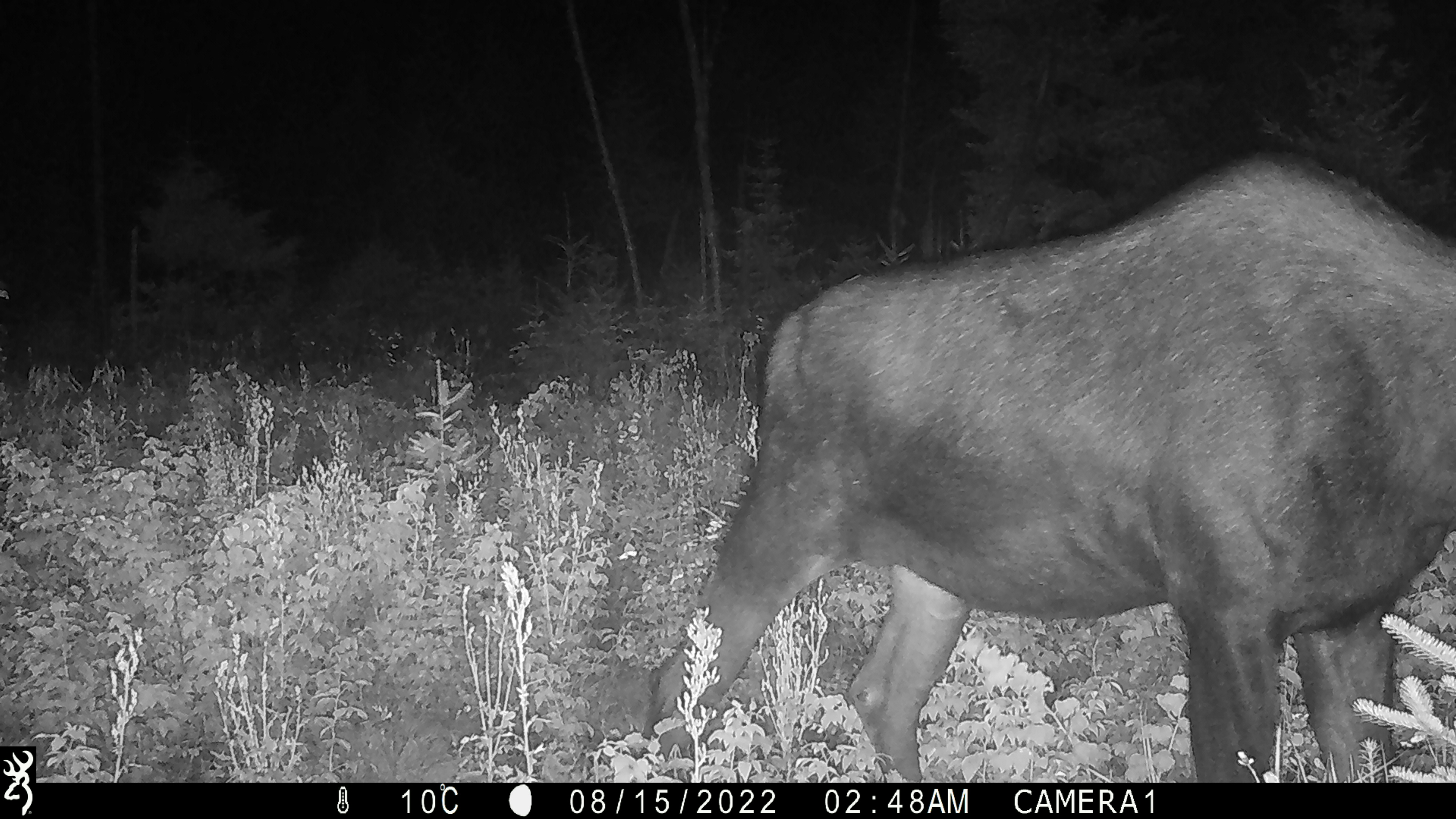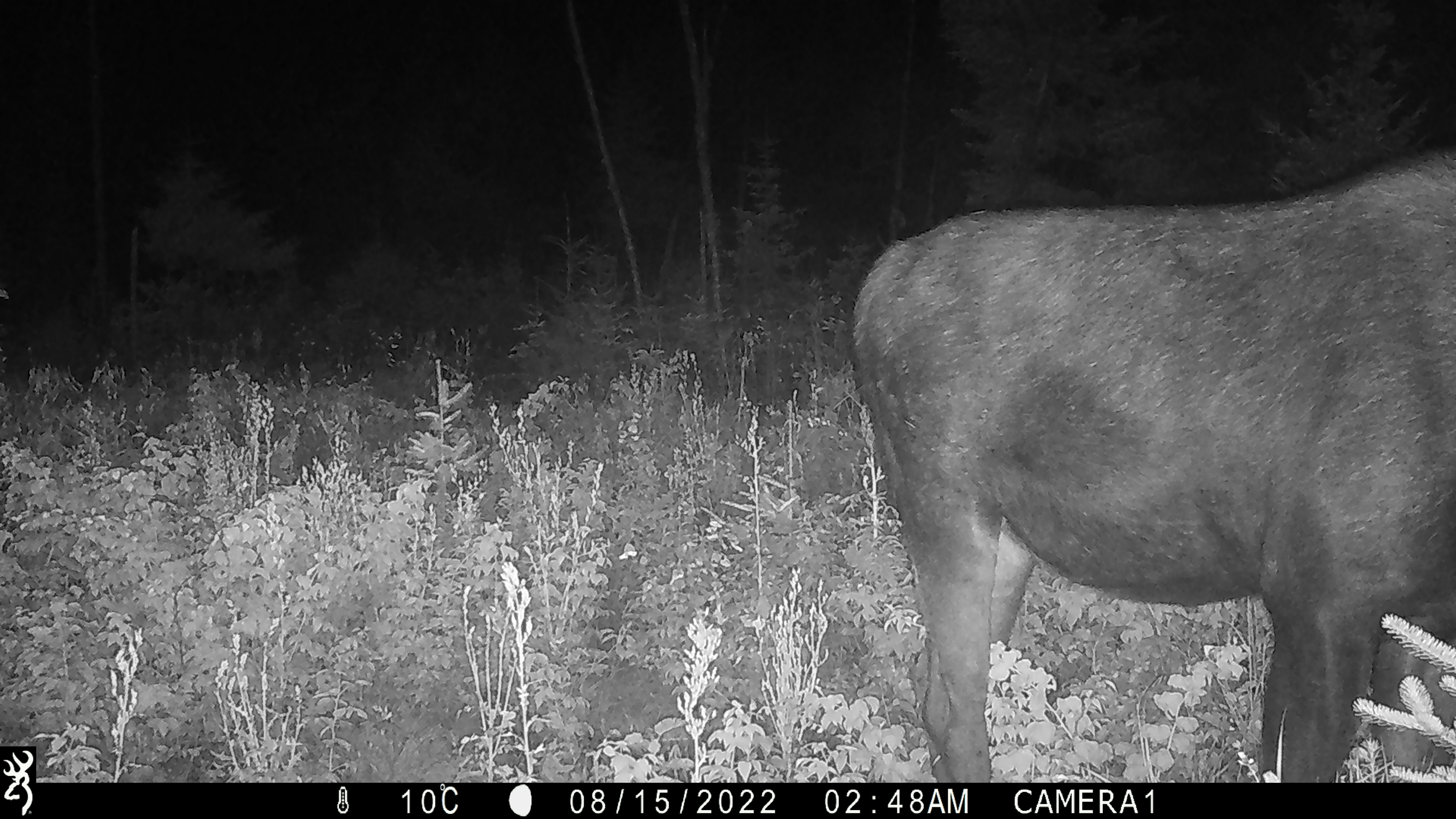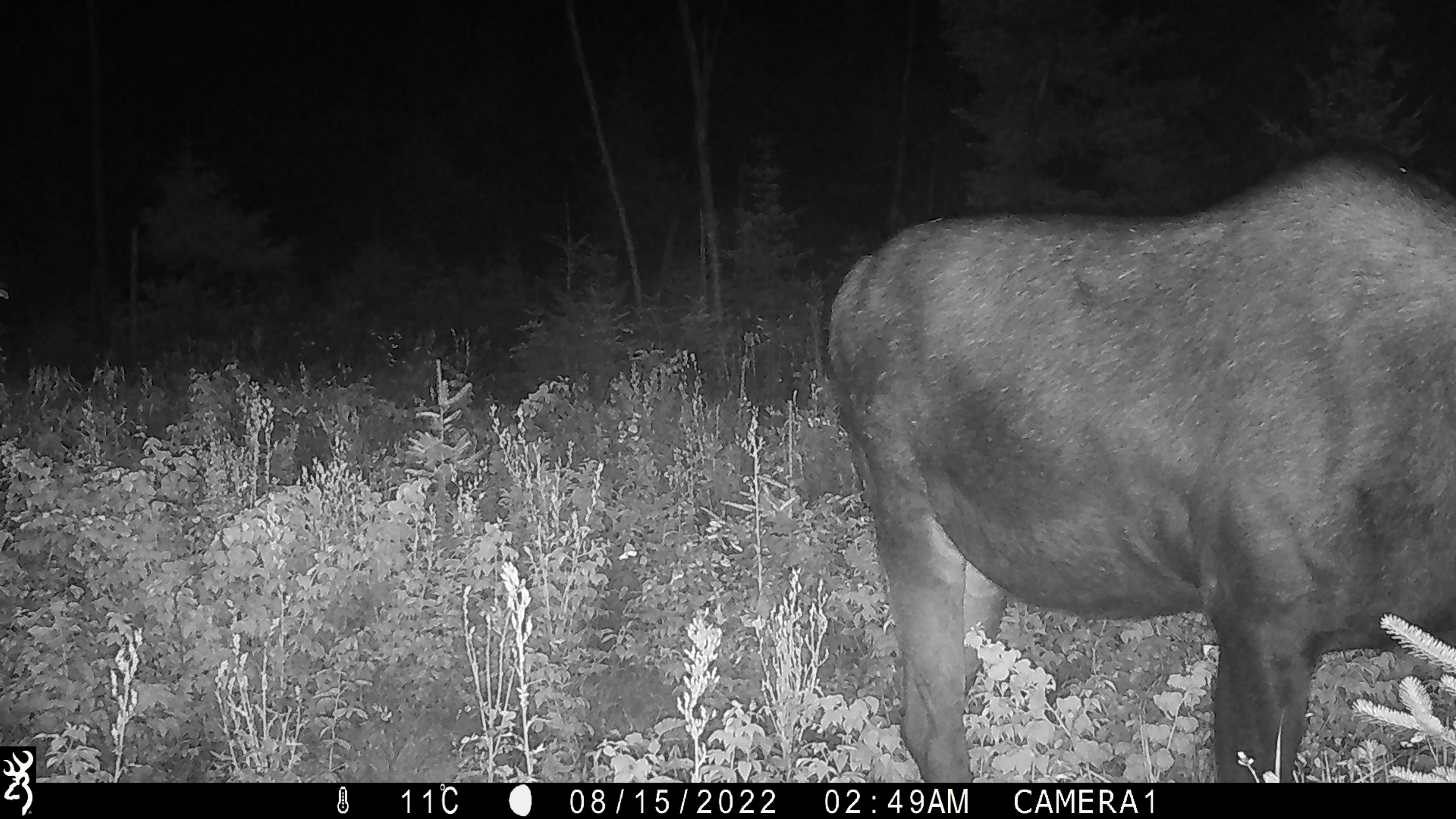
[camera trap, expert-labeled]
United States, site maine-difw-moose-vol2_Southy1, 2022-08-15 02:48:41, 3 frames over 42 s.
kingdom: Animalia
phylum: Chordata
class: Mammalia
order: Artiodactyla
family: Cervidae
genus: Alces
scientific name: Alces alces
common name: moose